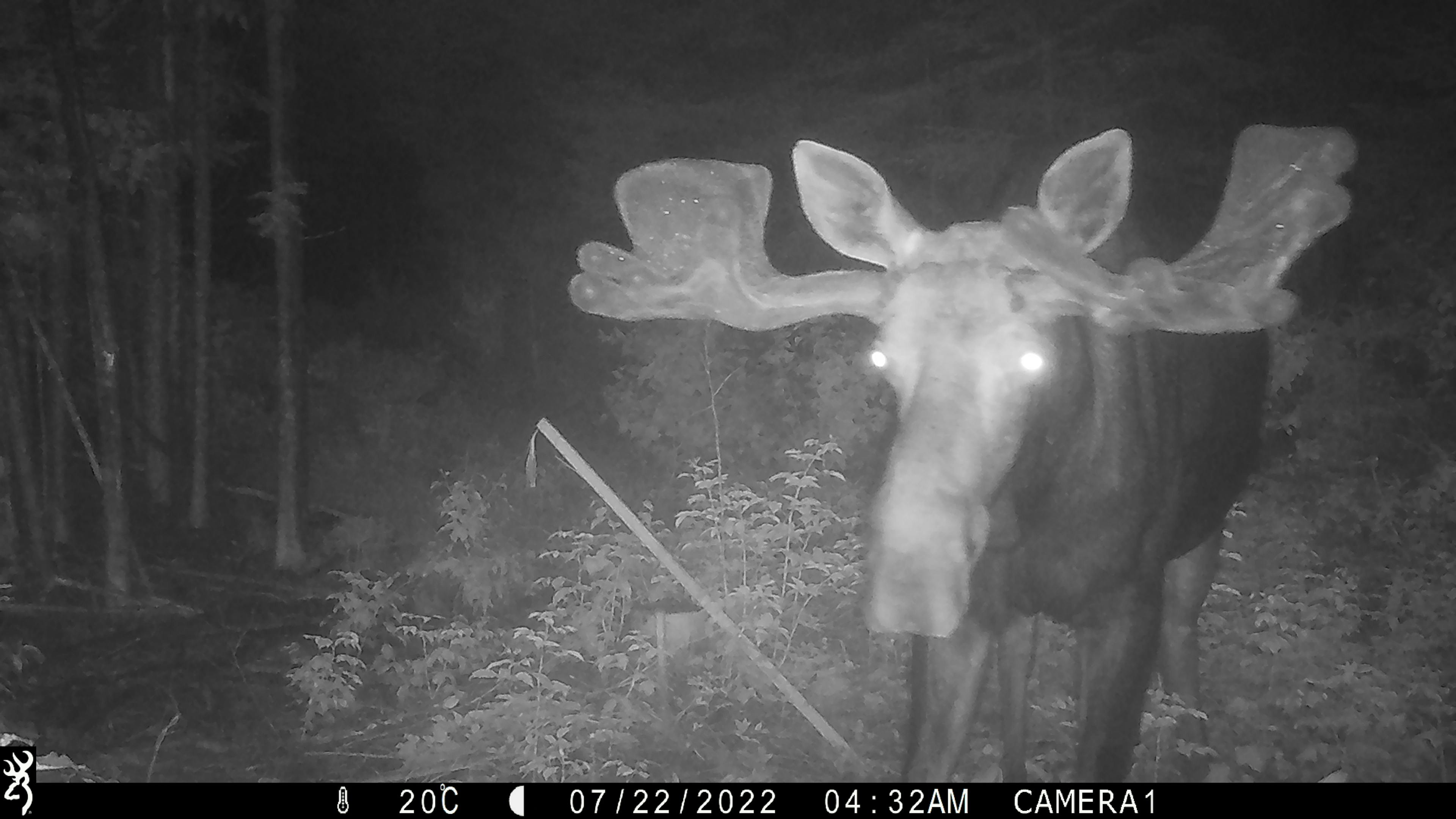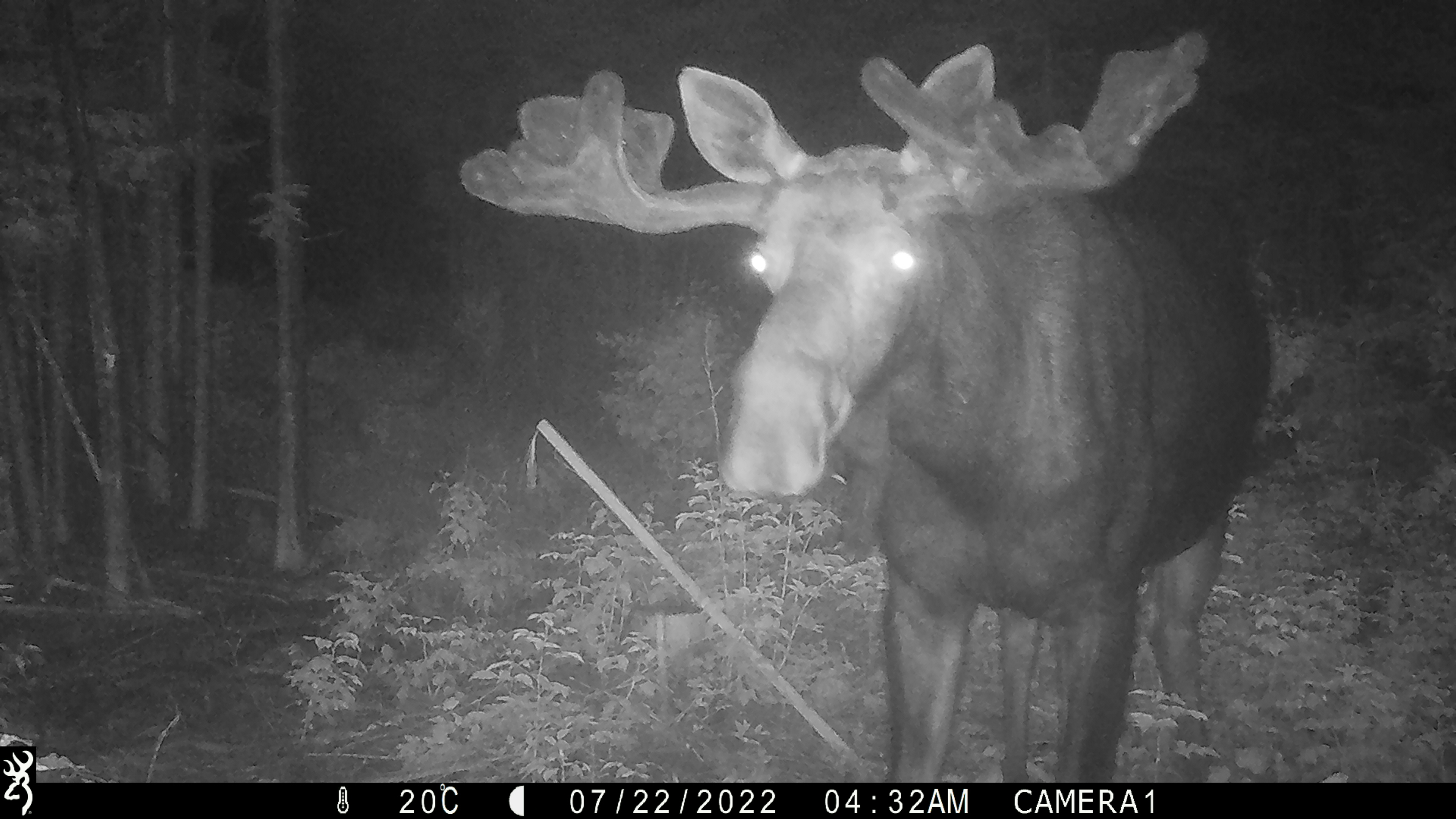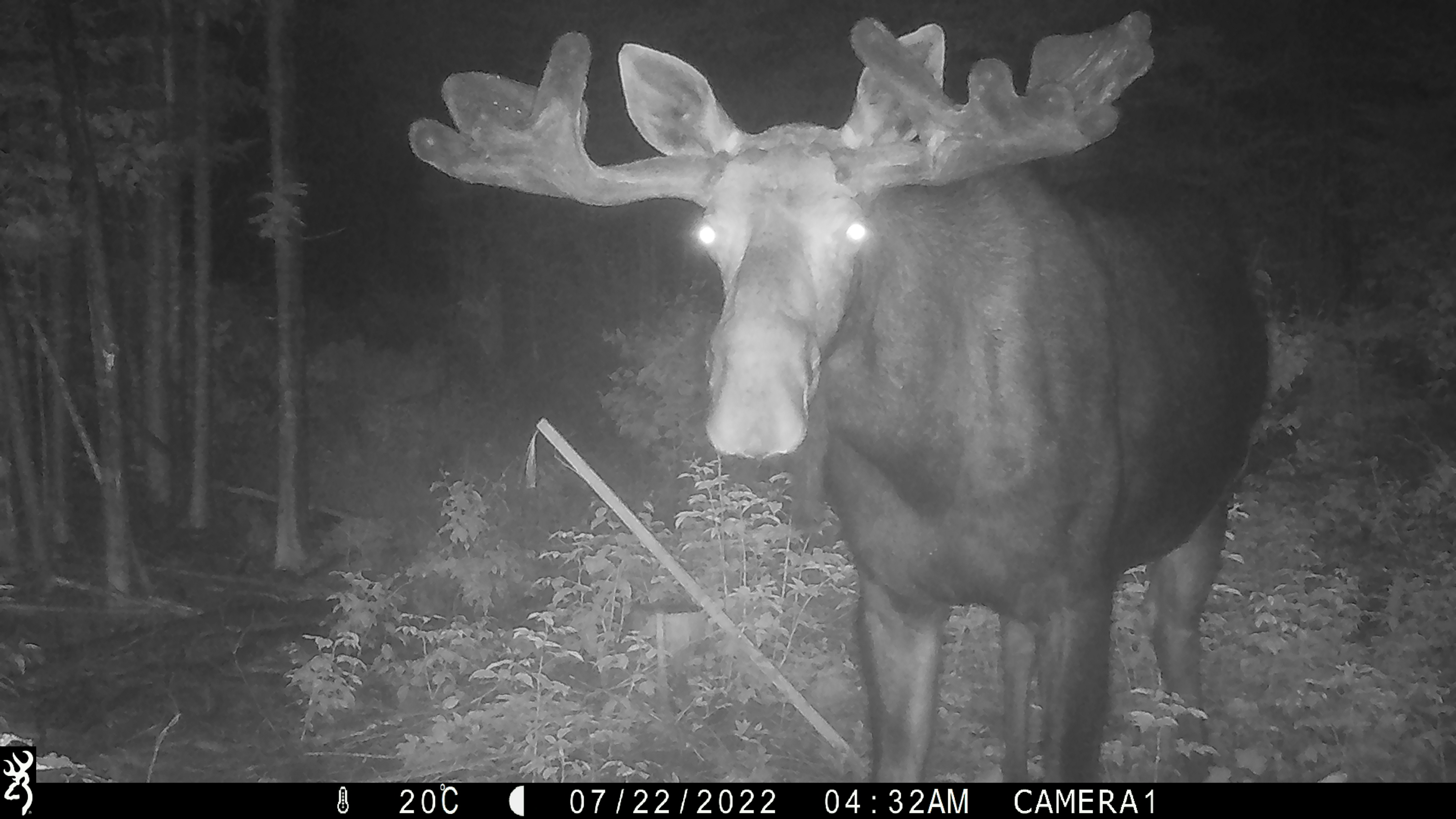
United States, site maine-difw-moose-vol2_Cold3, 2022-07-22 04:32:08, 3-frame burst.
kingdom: Animalia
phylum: Chordata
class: Mammalia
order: Artiodactyla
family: Cervidae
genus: Alces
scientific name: Alces alces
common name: moose